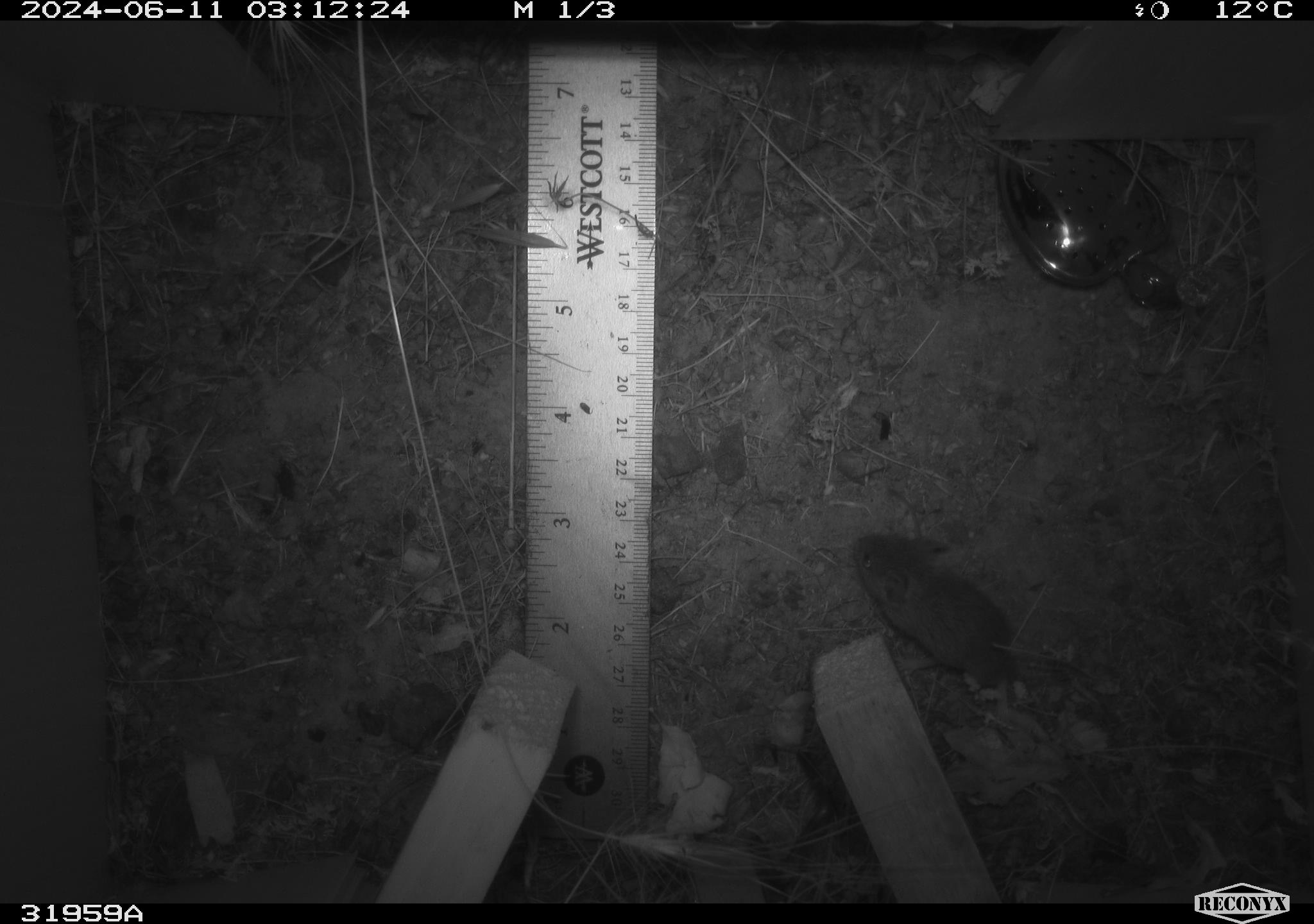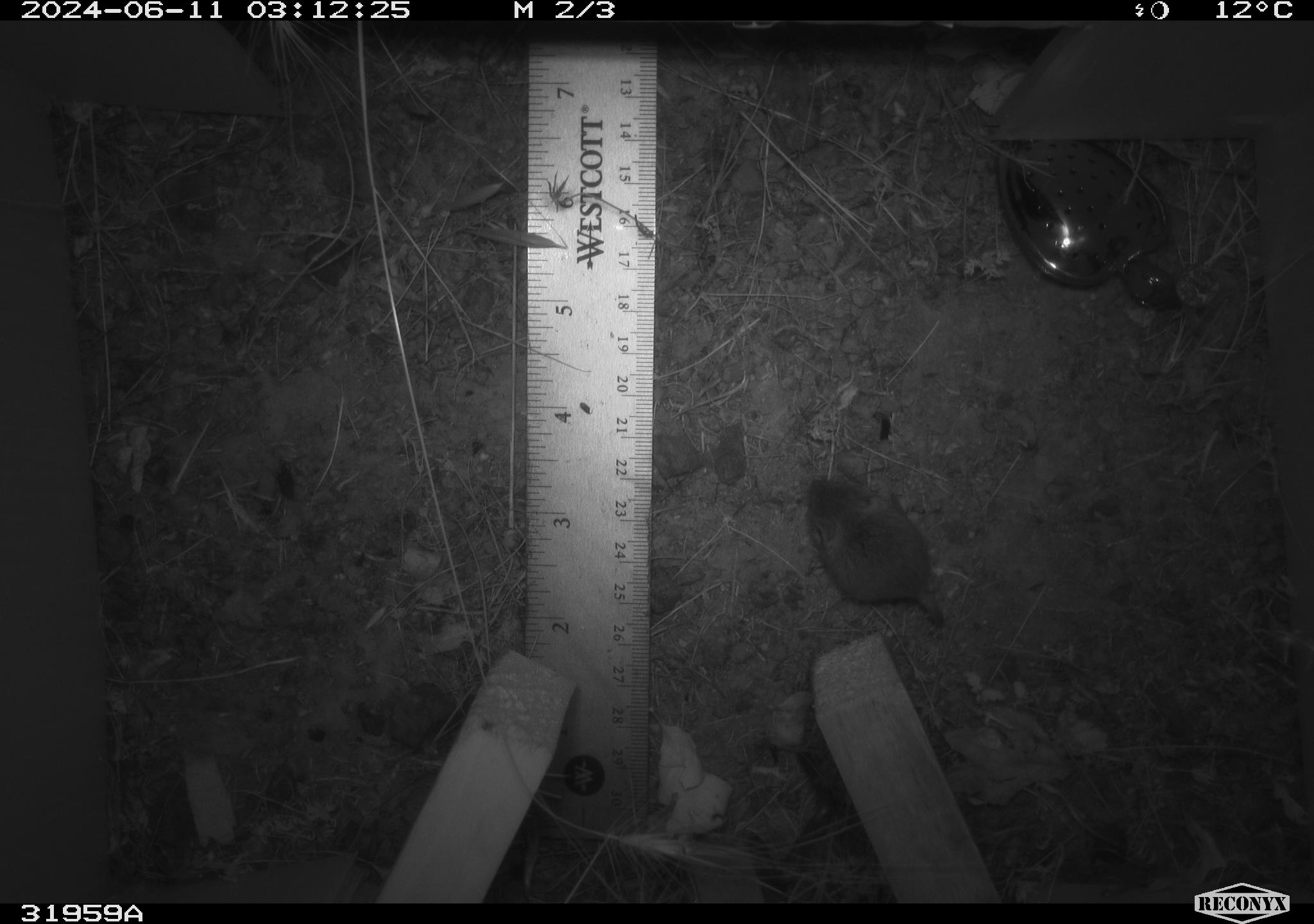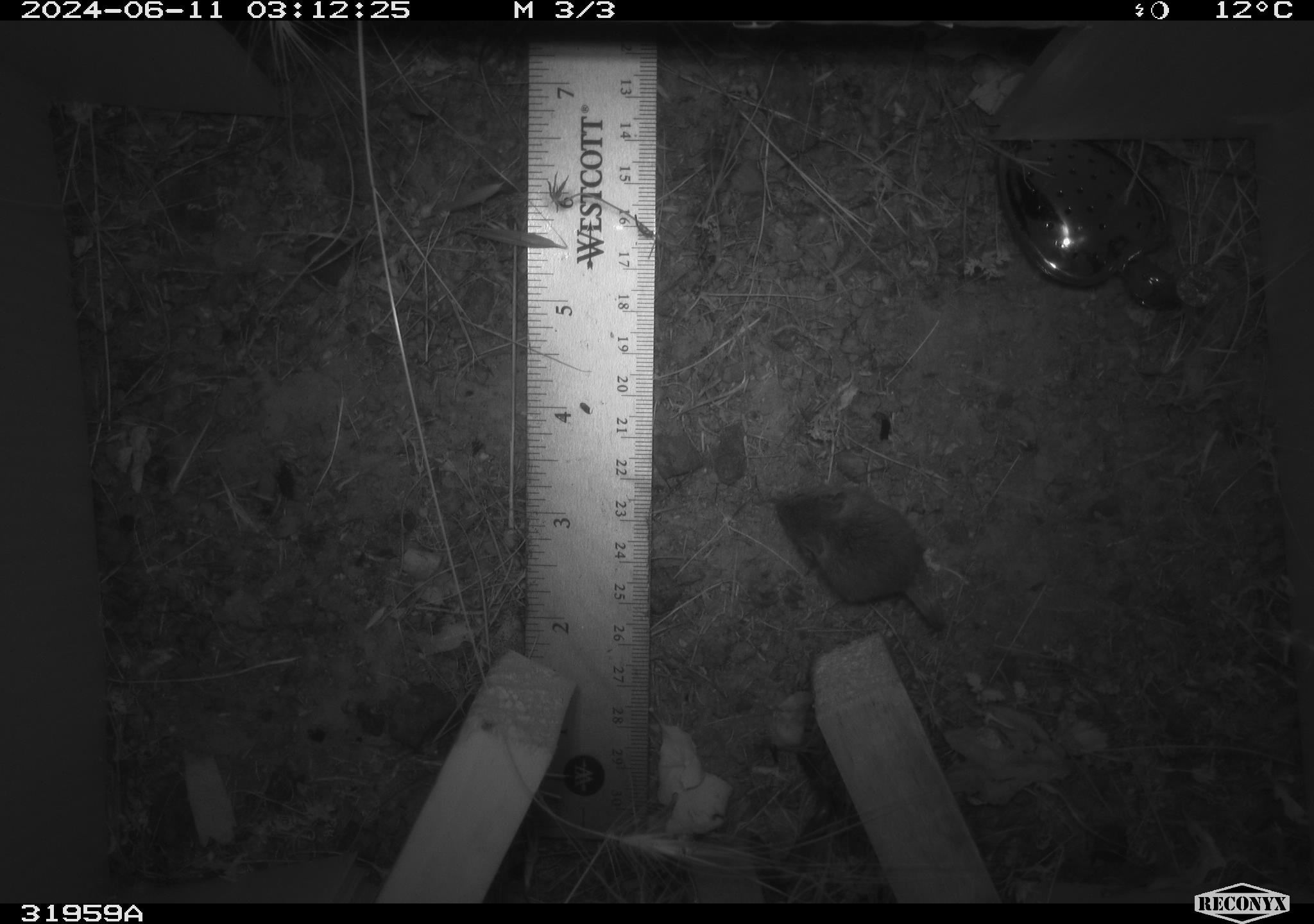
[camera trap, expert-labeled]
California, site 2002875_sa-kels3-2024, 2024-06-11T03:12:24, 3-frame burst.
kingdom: Animalia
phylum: Chordata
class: Mammalia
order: Rodentia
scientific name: Rodentia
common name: mouse species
Mouse species (Rodentia).